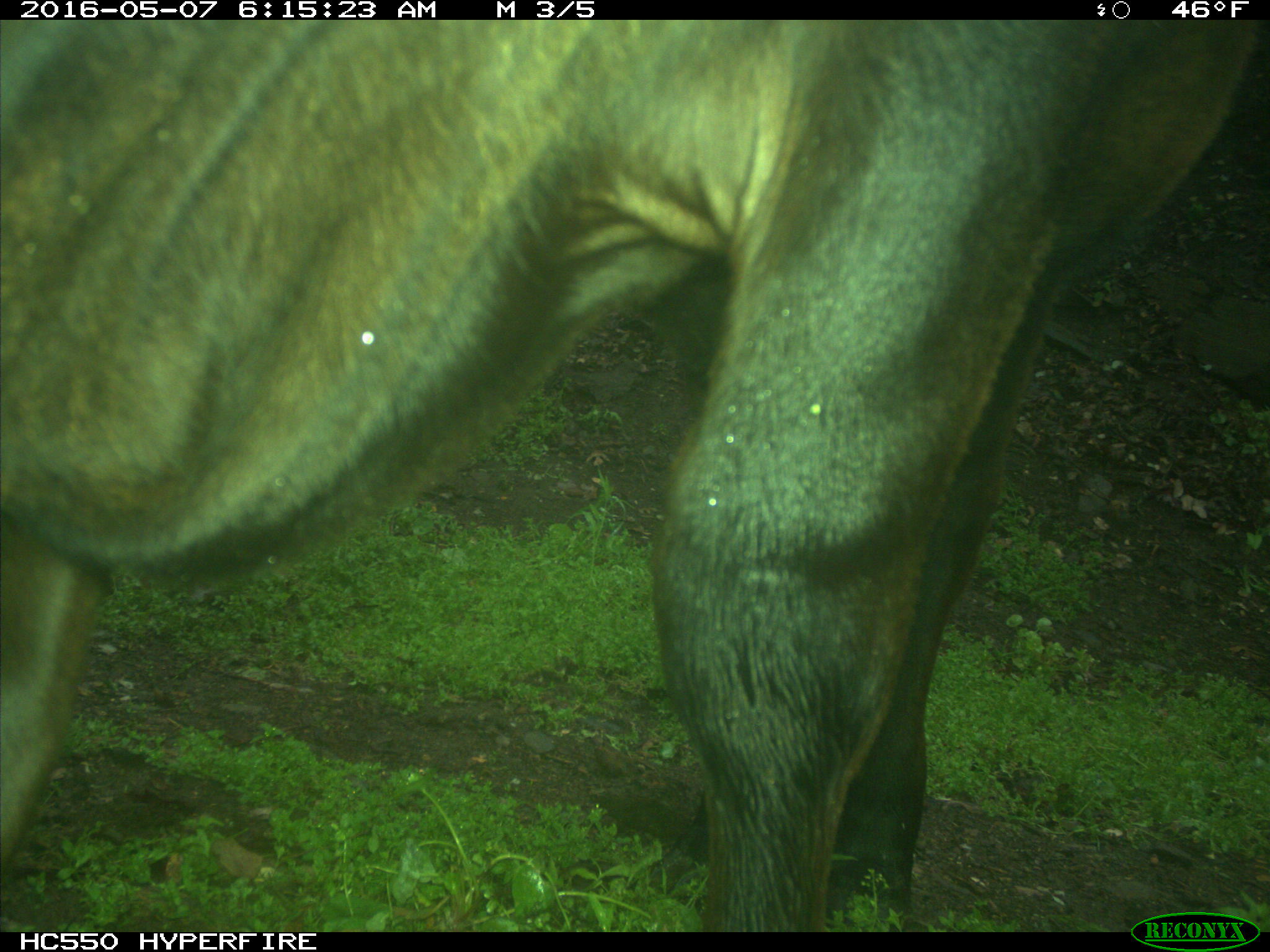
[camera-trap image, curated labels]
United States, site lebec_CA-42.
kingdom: Animalia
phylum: Chordata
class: Mammalia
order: Artiodactyla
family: Bovidae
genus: Bos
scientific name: Bos taurus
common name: domestic cow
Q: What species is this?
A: Bos taurus (domestic cow).